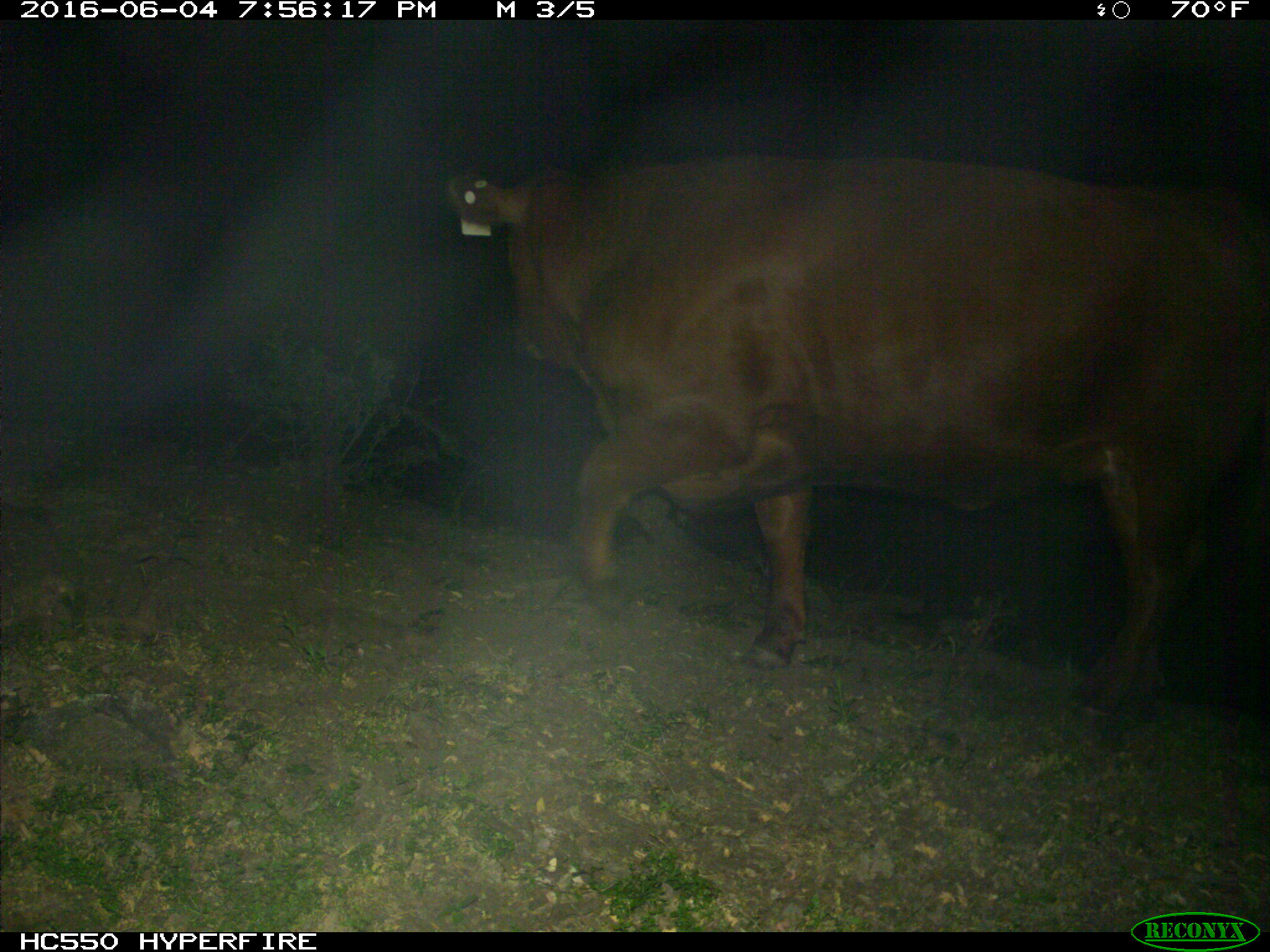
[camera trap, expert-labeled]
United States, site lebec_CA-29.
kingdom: Animalia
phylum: Chordata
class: Mammalia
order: Artiodactyla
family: Bovidae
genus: Bos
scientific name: Bos taurus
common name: domestic cow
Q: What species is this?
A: Bos taurus (domestic cow).